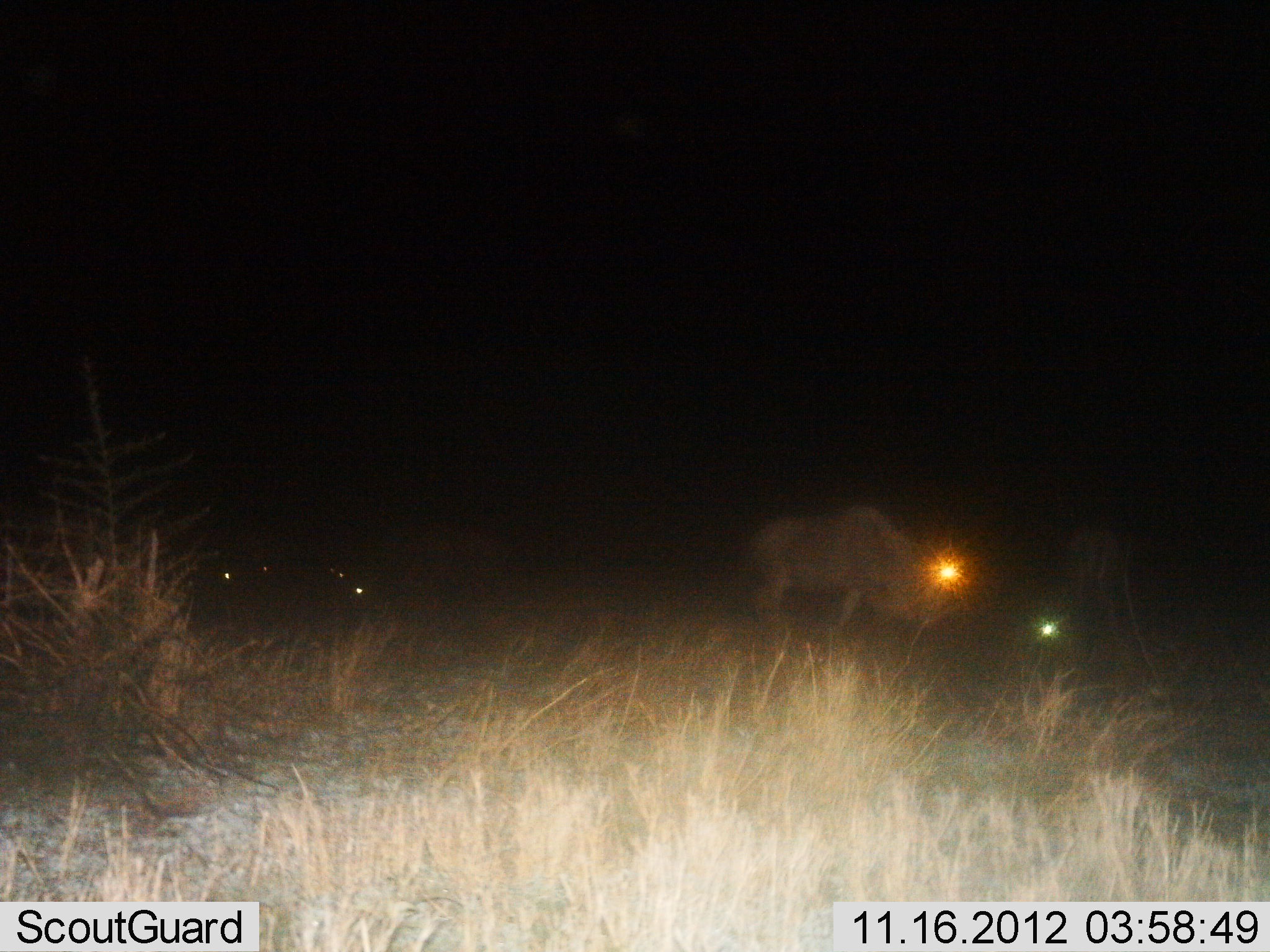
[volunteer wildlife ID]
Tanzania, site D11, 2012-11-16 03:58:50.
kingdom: Animalia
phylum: Chordata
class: Mammalia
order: Artiodactyla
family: Bovidae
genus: Connochaetes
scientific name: Connochaetes taurinus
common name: blue wildebeest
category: wildebeest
Wildebeest (blue wildebeest) (Connochaetes taurinus), count 4. Behavior (volunteer vote fractions): standing 73%, resting 18%, moving 27%, interacting 0%. Young present (vote fraction): 9%. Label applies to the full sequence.